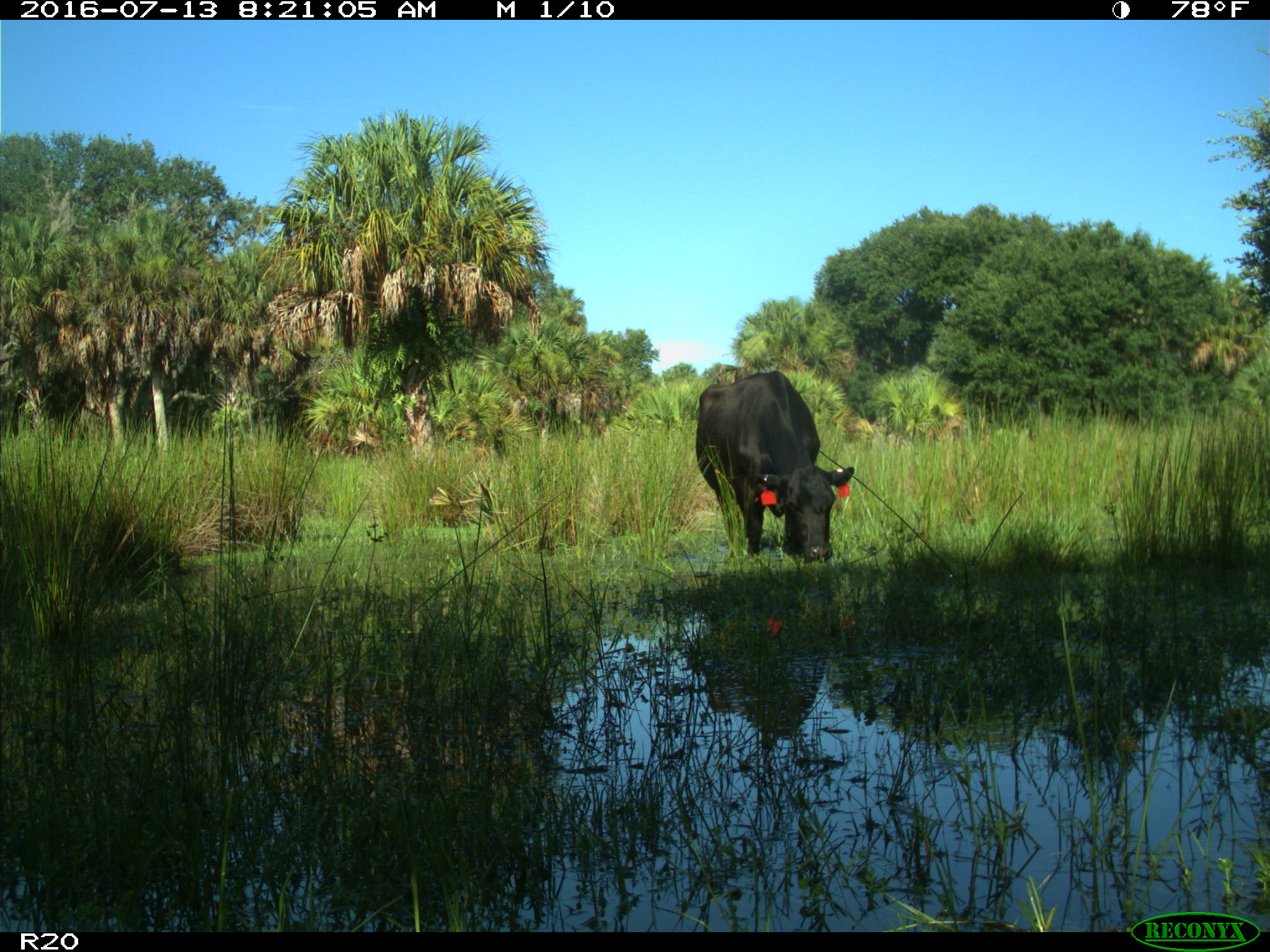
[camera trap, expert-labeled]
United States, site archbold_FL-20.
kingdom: Animalia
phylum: Chordata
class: Mammalia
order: Artiodactyla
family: Bovidae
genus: Bos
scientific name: Bos taurus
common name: domestic cow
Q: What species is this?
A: Bos taurus (domestic cow).